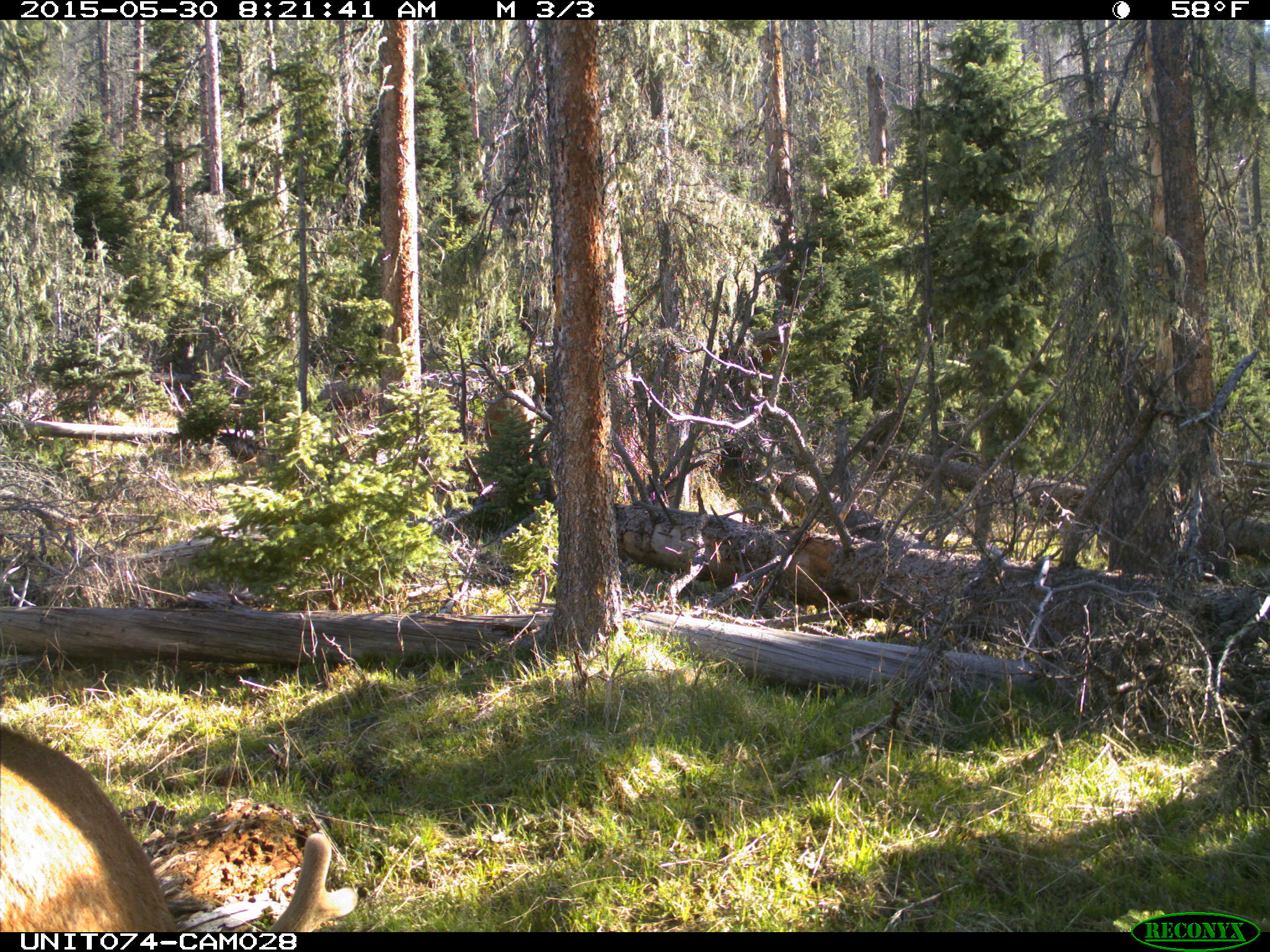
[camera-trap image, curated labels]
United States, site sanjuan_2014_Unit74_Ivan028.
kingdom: Animalia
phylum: Chordata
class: Mammalia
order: Artiodactyla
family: Cervidae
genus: Cervus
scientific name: Cervus elaphus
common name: red deer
Cervus elaphus (red deer).